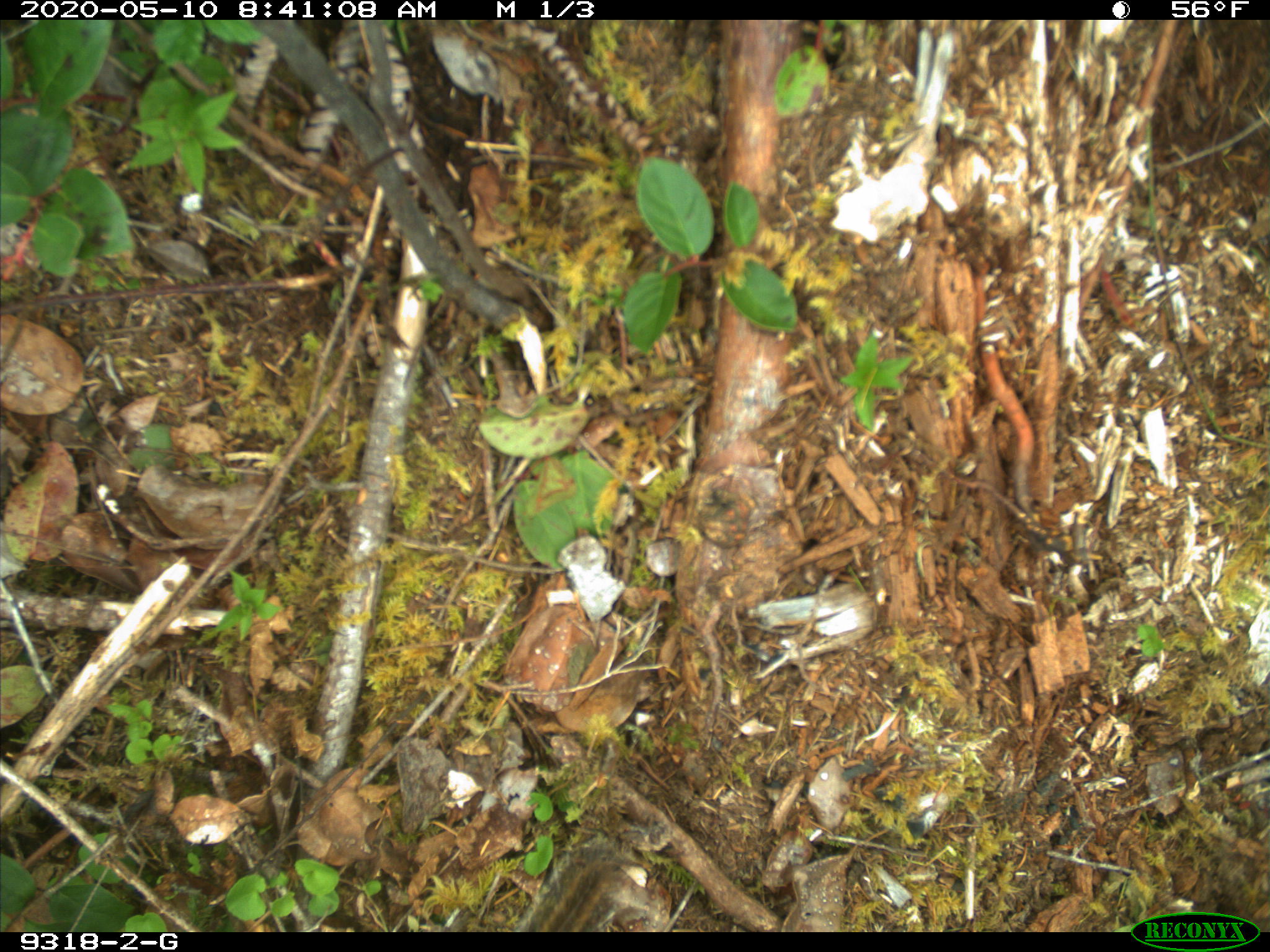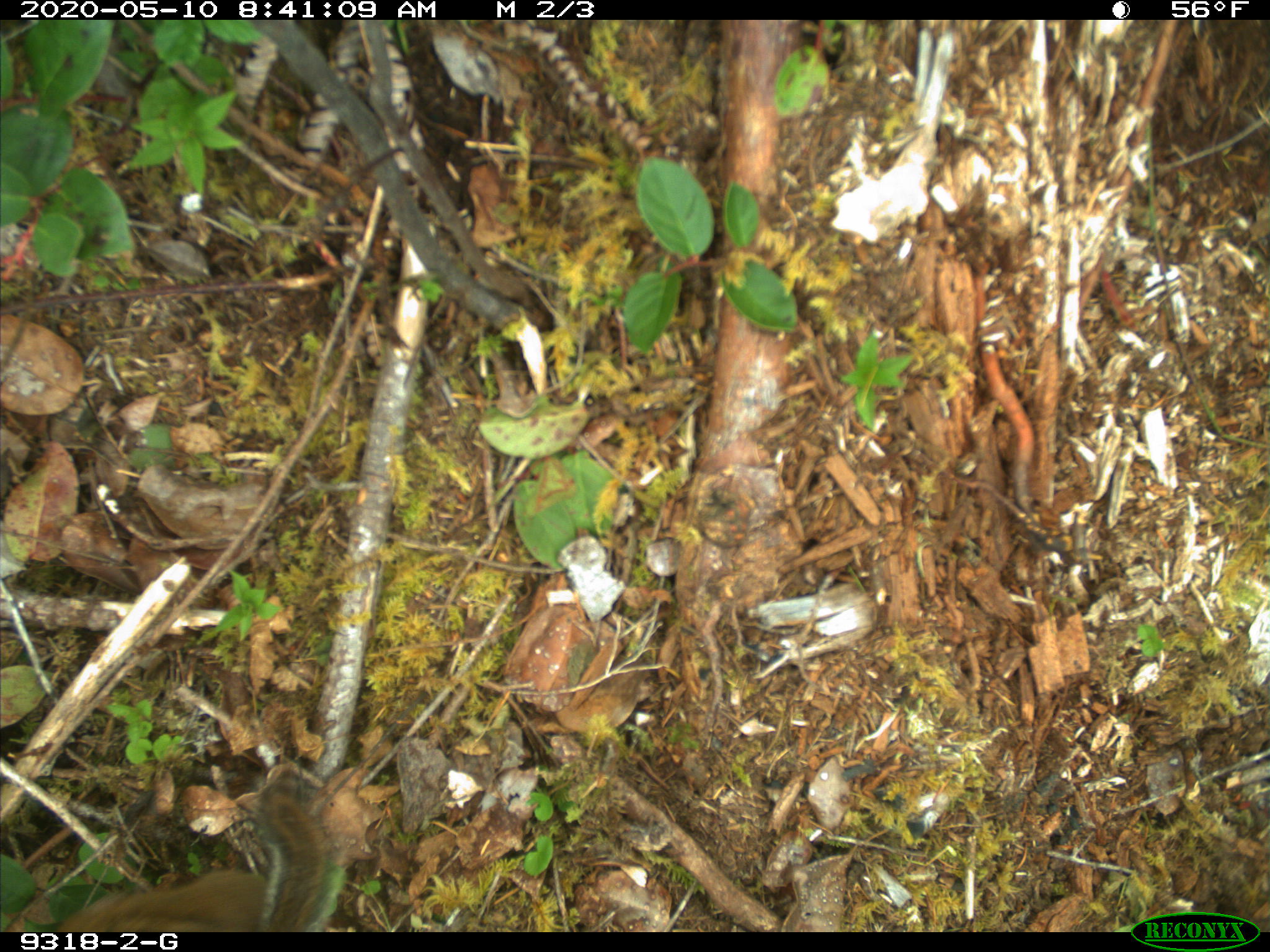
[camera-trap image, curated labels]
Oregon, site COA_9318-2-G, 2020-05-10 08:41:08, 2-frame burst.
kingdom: Animalia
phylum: Chordata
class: Mammalia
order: Rodentia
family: Sciuridae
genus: Neotamias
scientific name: Neotamias townsendii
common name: townsend's chipmunk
Townsend's chipmunk (Neotamias townsendii).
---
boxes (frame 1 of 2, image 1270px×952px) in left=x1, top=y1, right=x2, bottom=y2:
townsend's chipmunk: left=514, top=834, right=652, bottom=927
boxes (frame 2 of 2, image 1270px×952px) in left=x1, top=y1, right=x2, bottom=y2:
townsend's chipmunk: left=54, top=757, right=359, bottom=923